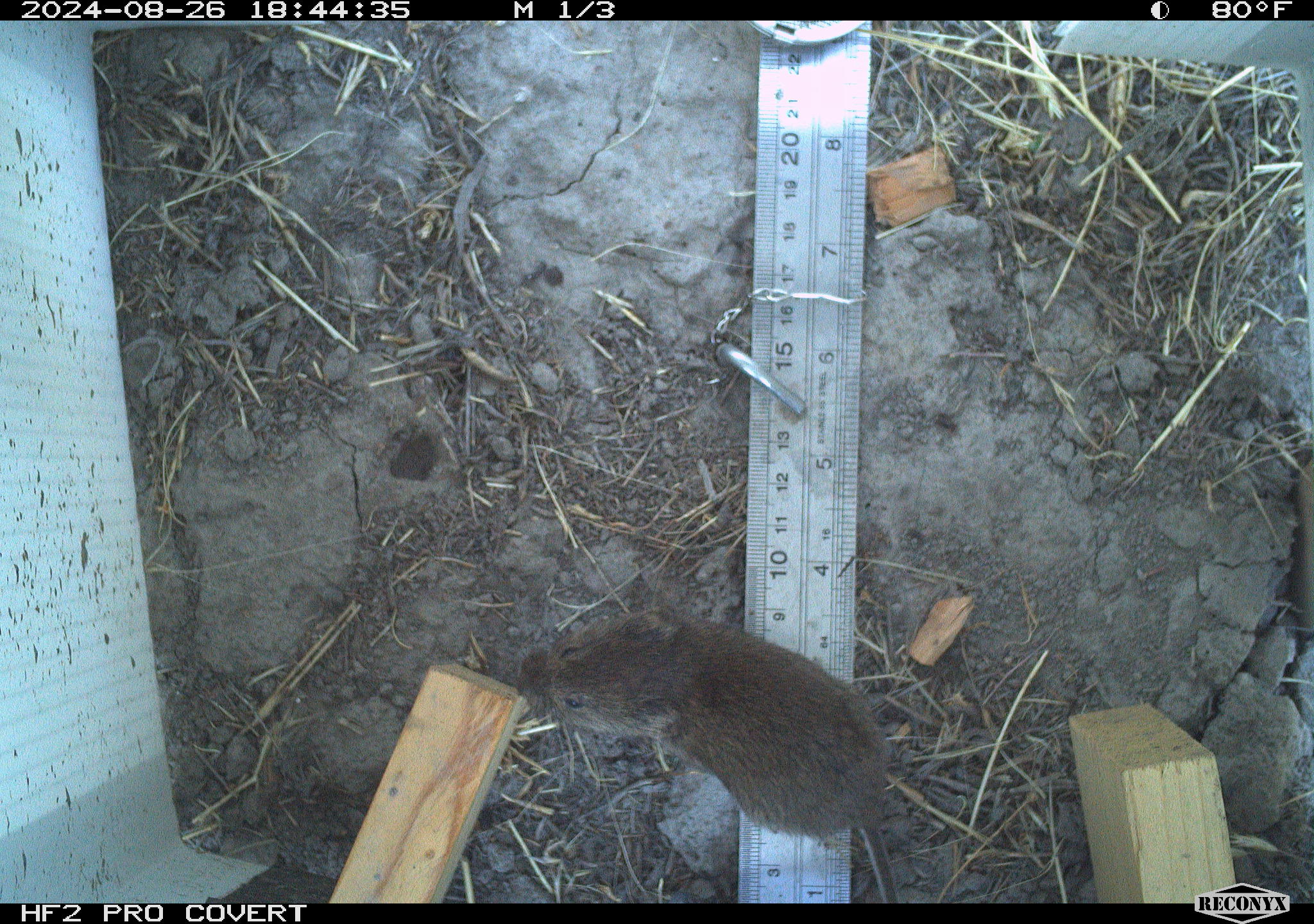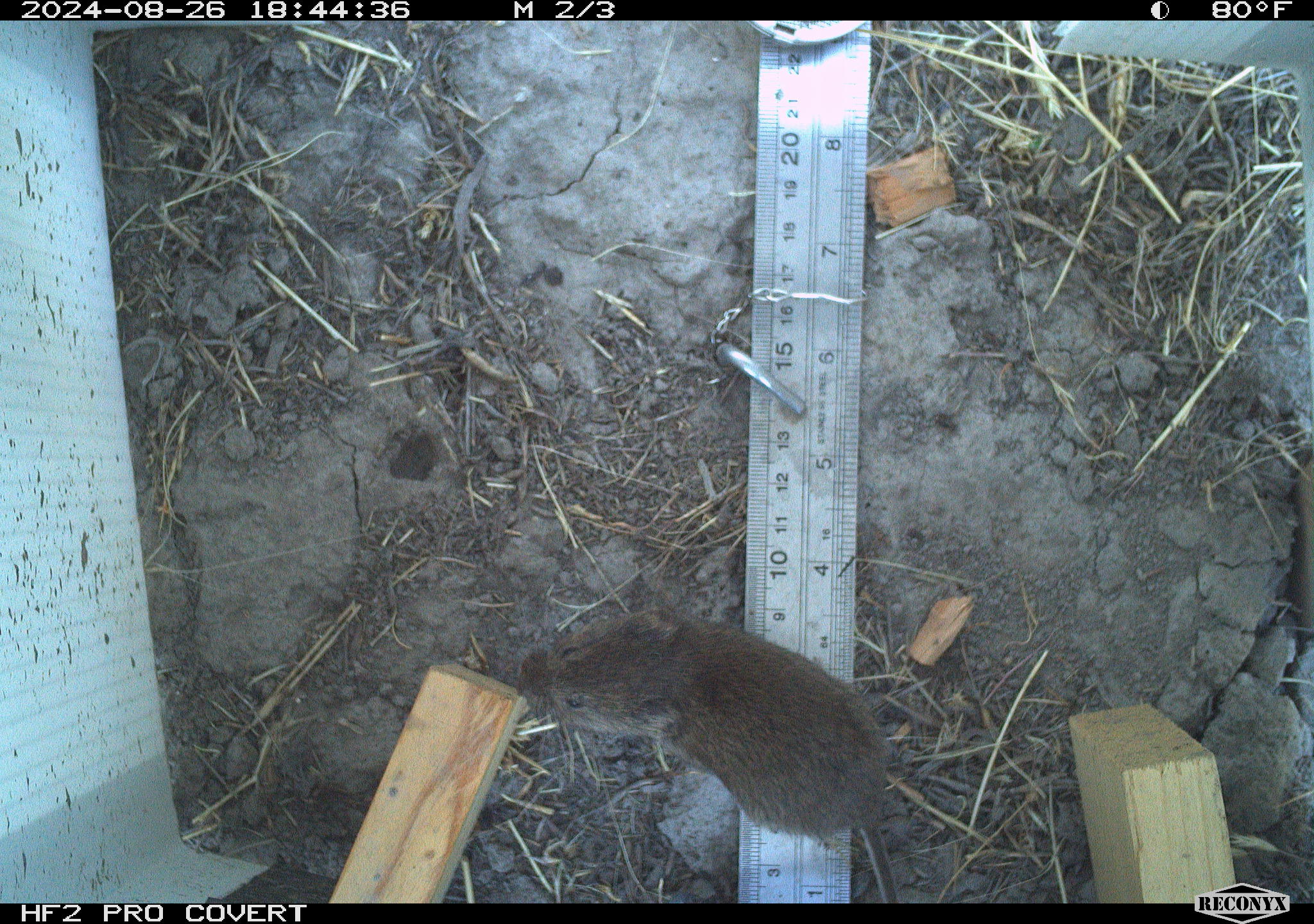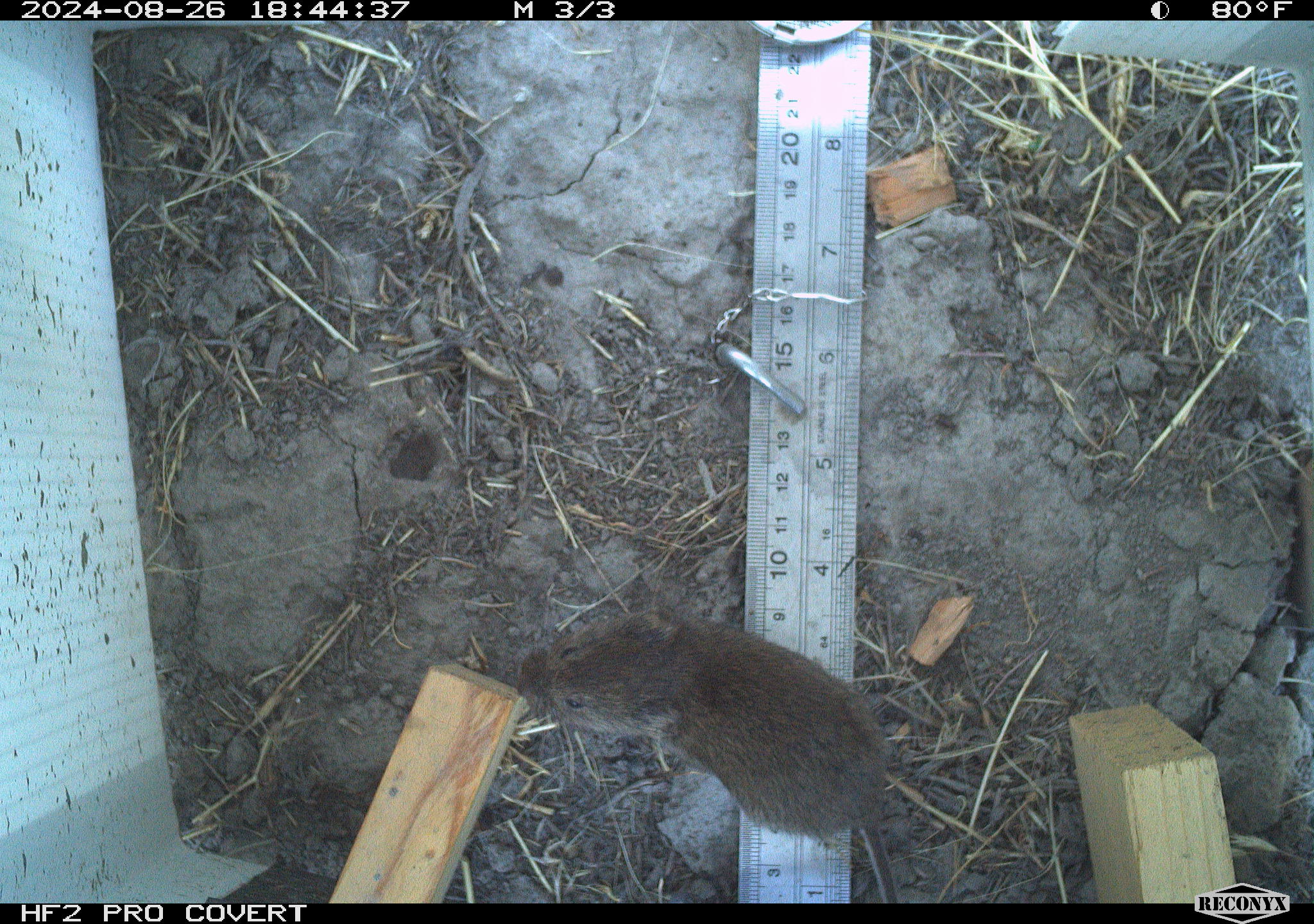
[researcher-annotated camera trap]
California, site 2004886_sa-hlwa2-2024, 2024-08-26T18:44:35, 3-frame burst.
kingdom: Animalia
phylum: Chordata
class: Mammalia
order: Rodentia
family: Cricetidae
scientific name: Arvicolinae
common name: voles, lemmings, and muskrats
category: arvicolinae subfamily